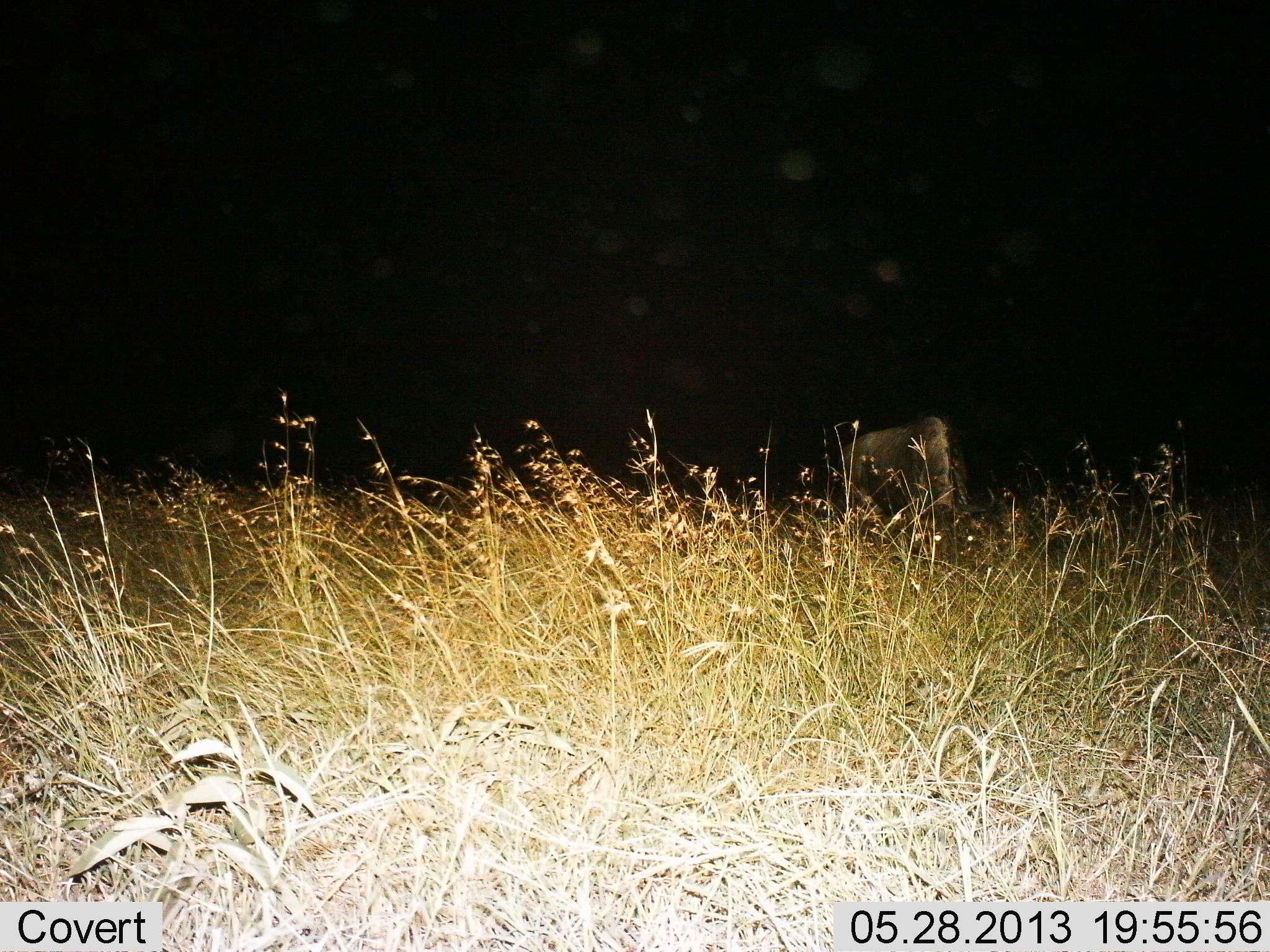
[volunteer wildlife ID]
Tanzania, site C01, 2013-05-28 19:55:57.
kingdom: Animalia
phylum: Chordata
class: Mammalia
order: Artiodactyla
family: Bovidae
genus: Connochaetes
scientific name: Connochaetes taurinus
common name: blue wildebeest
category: wildebeest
Wildebeest (blue wildebeest) (Connochaetes taurinus), count 1. Behavior (volunteer vote fractions): standing 27%, resting 0%, moving 0%, interacting 0%. Young present (vote fraction): 0%. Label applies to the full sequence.